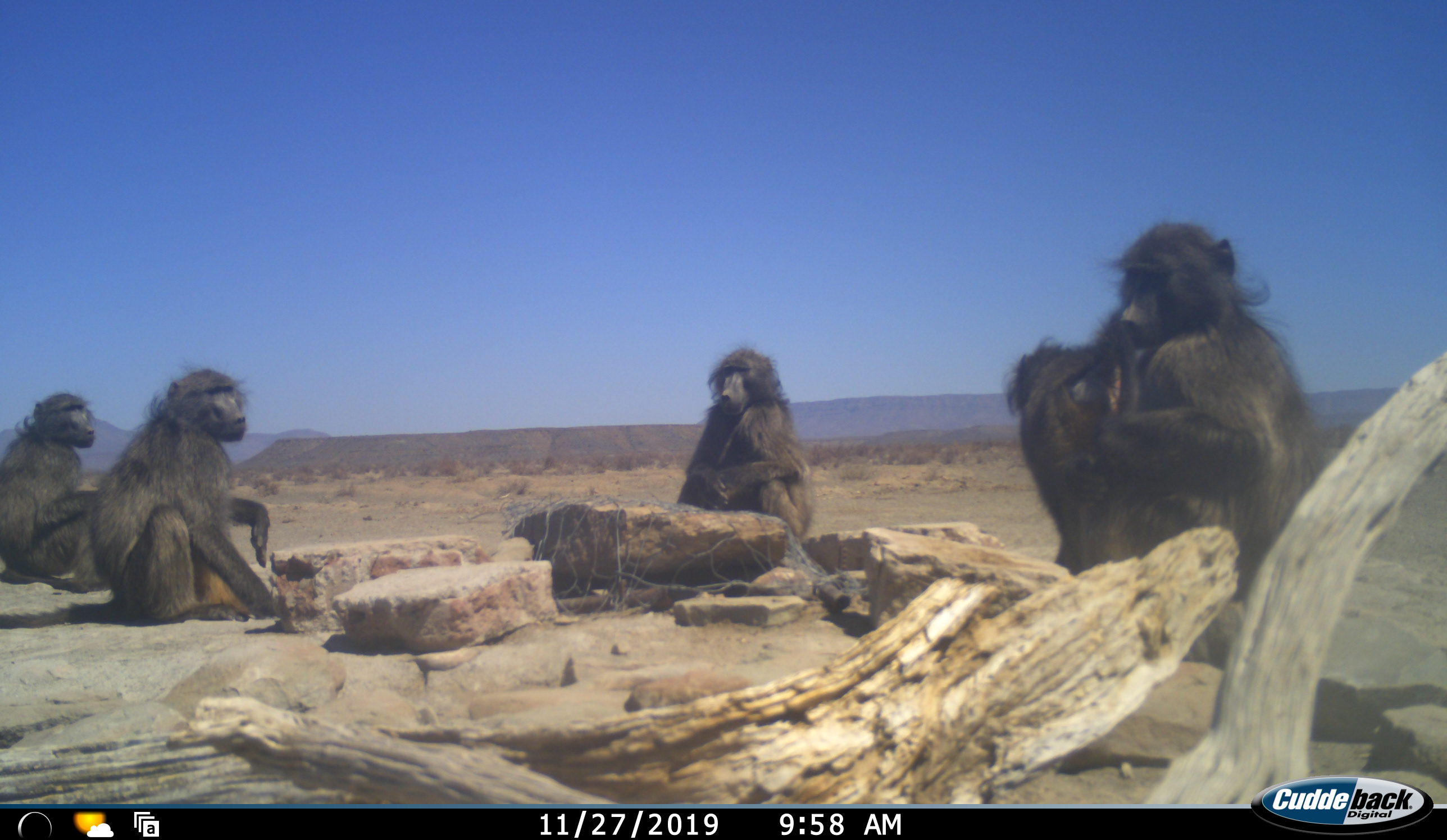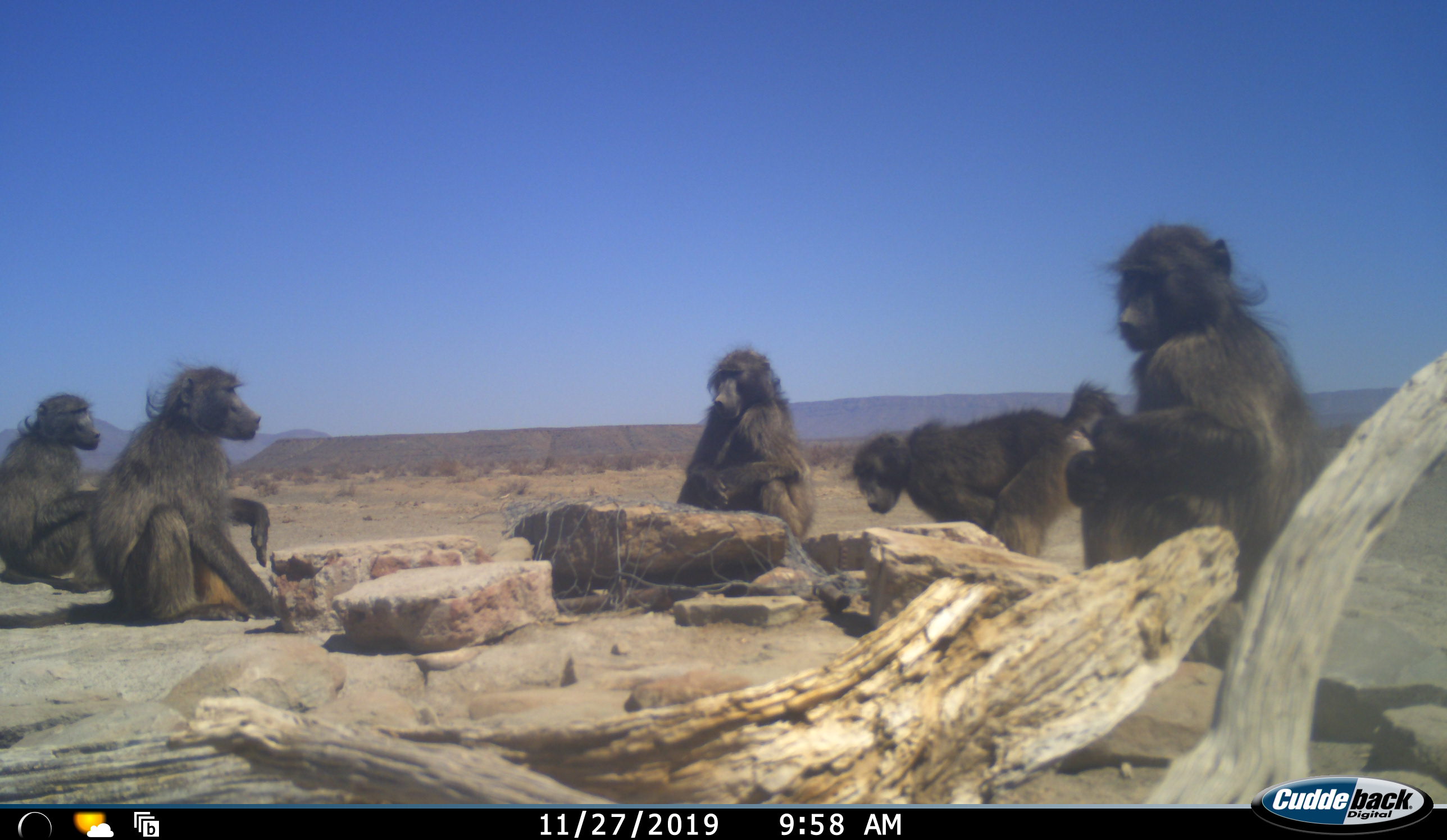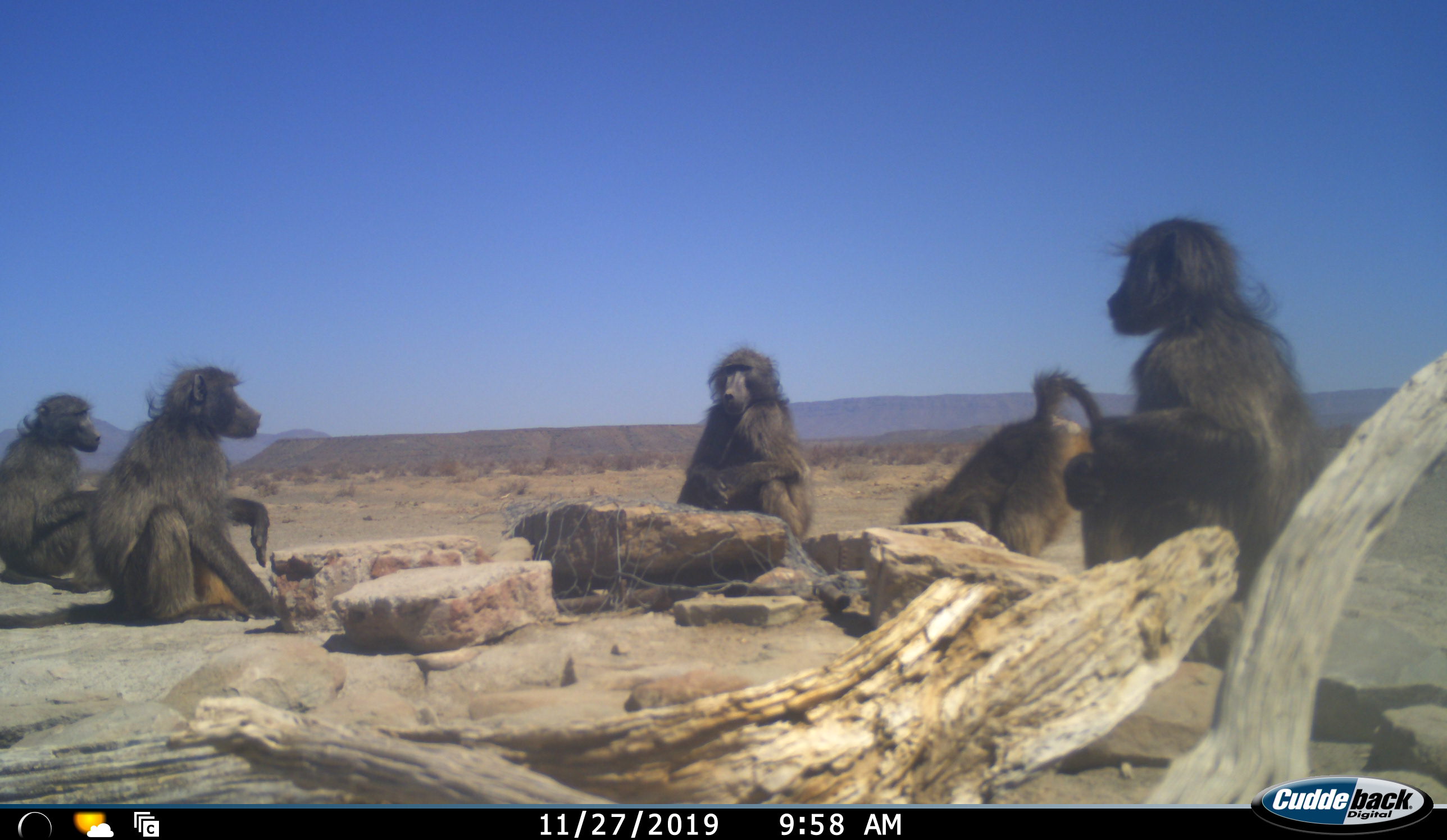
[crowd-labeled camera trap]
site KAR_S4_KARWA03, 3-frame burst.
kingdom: Animalia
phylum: Chordata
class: Mammalia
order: Primates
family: Cercopithecidae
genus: Papio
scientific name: Papio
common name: baboon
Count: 5.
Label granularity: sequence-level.